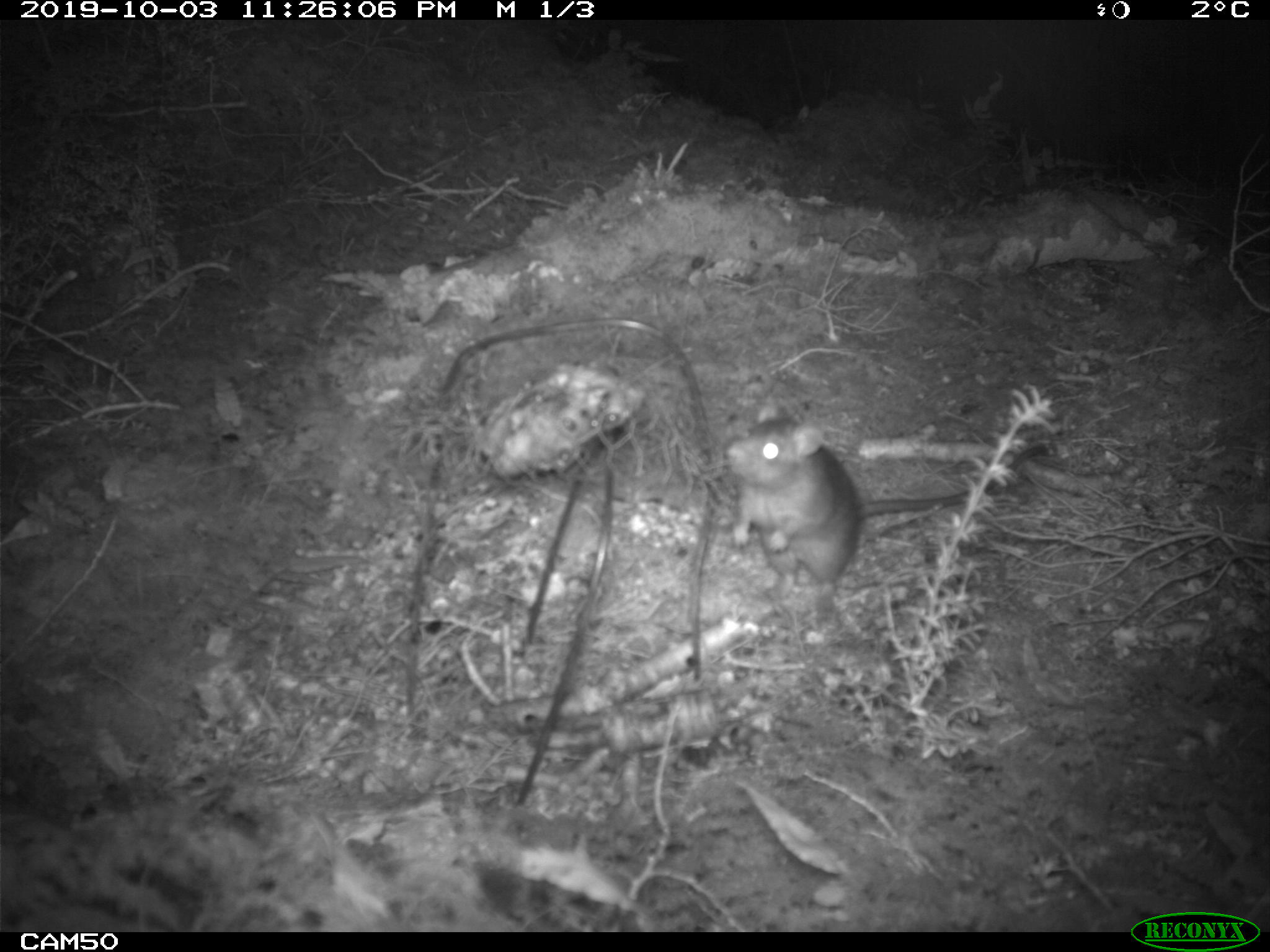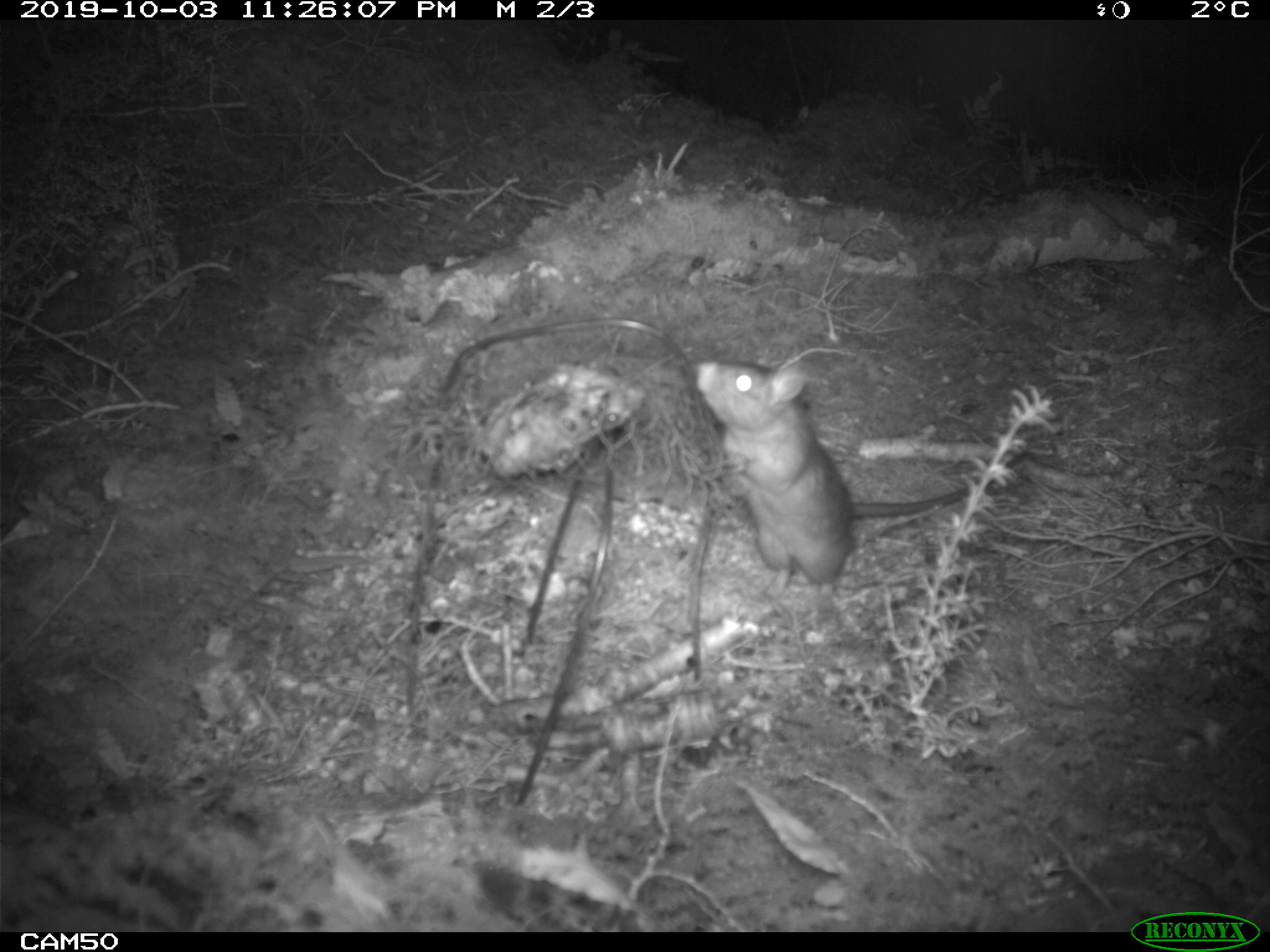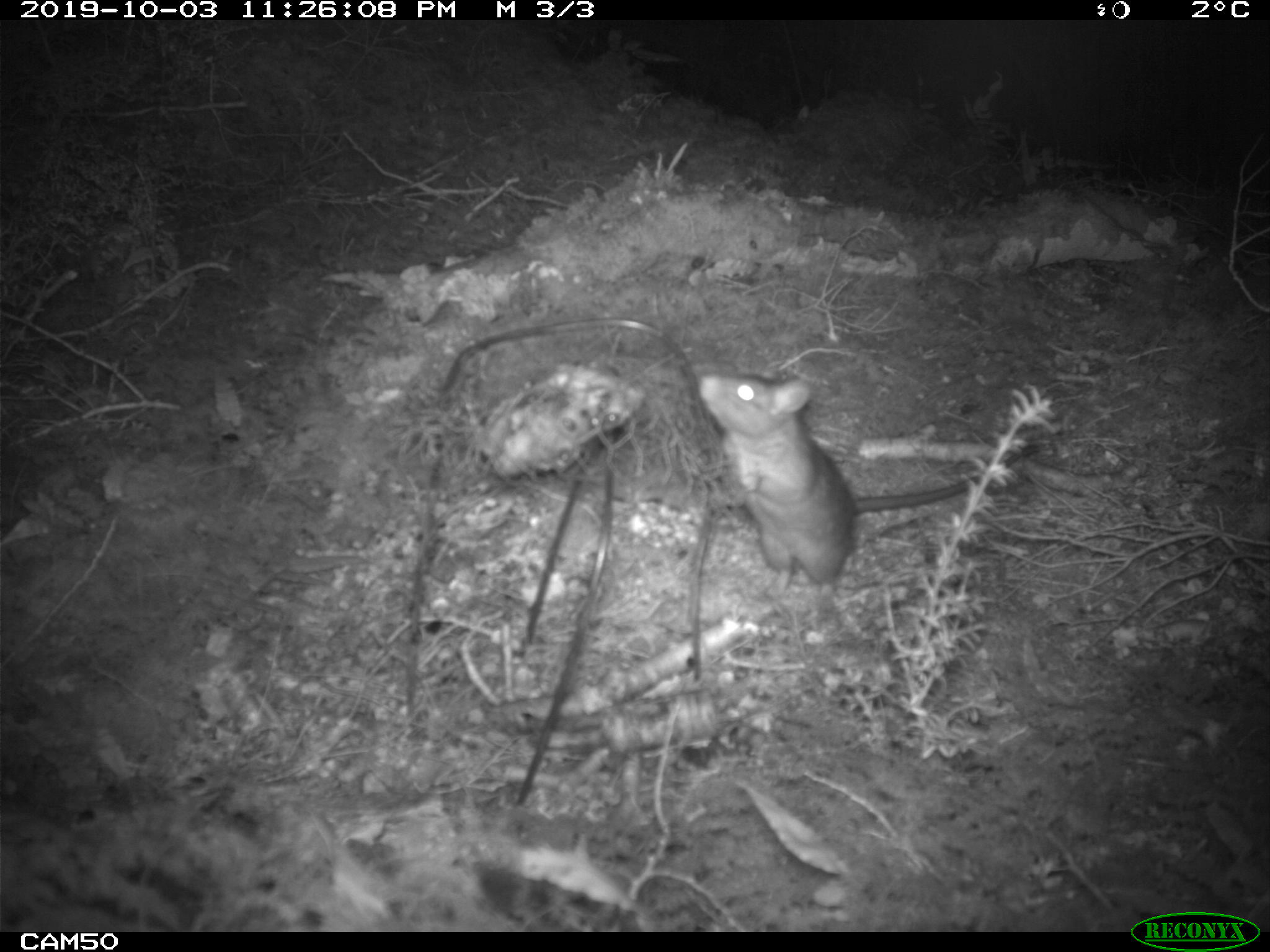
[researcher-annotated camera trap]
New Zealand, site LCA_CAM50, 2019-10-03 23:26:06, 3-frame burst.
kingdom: Animalia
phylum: Chordata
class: Mammalia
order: Rodentia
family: Muridae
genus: Rattus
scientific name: Rattus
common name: rat